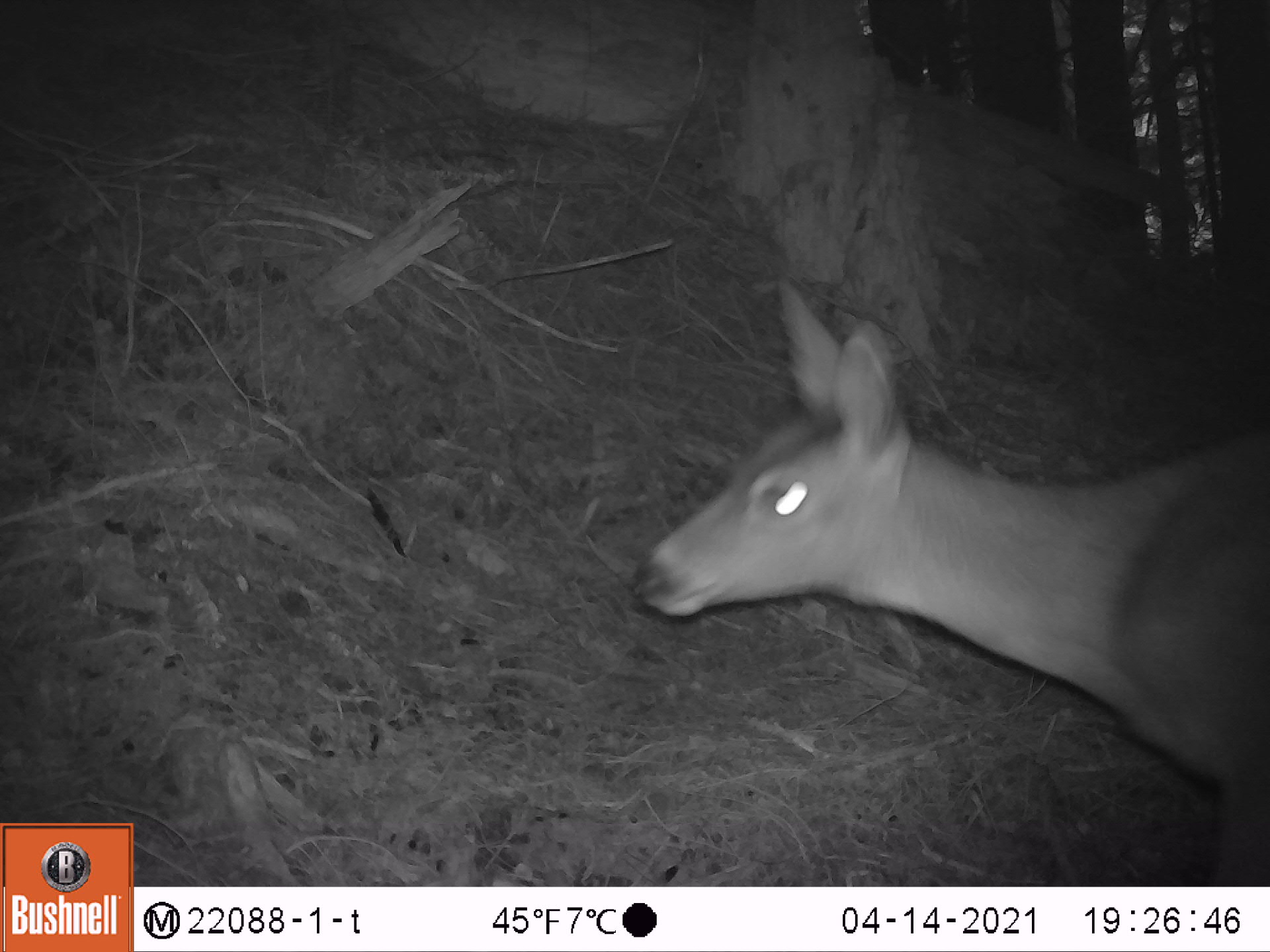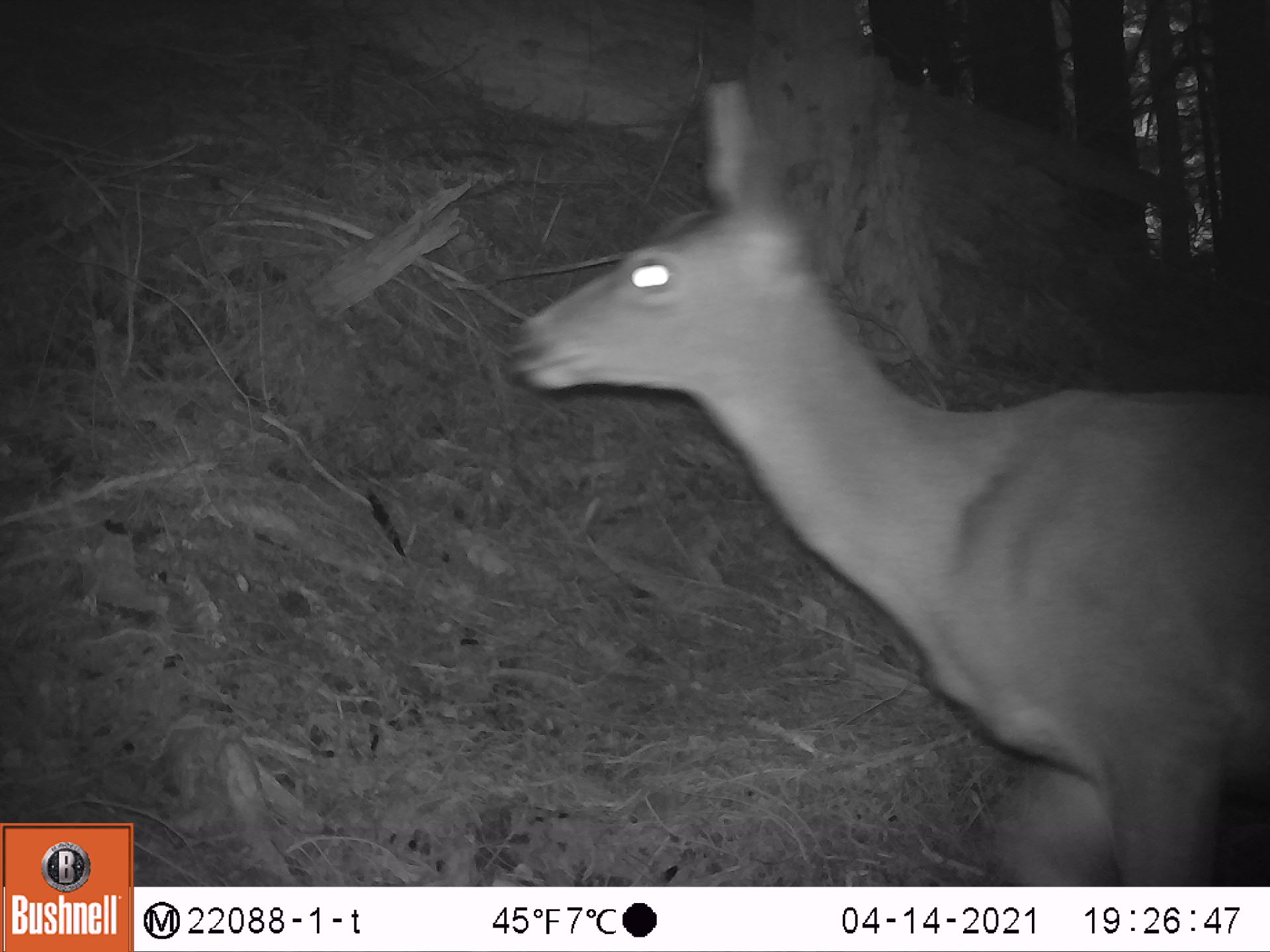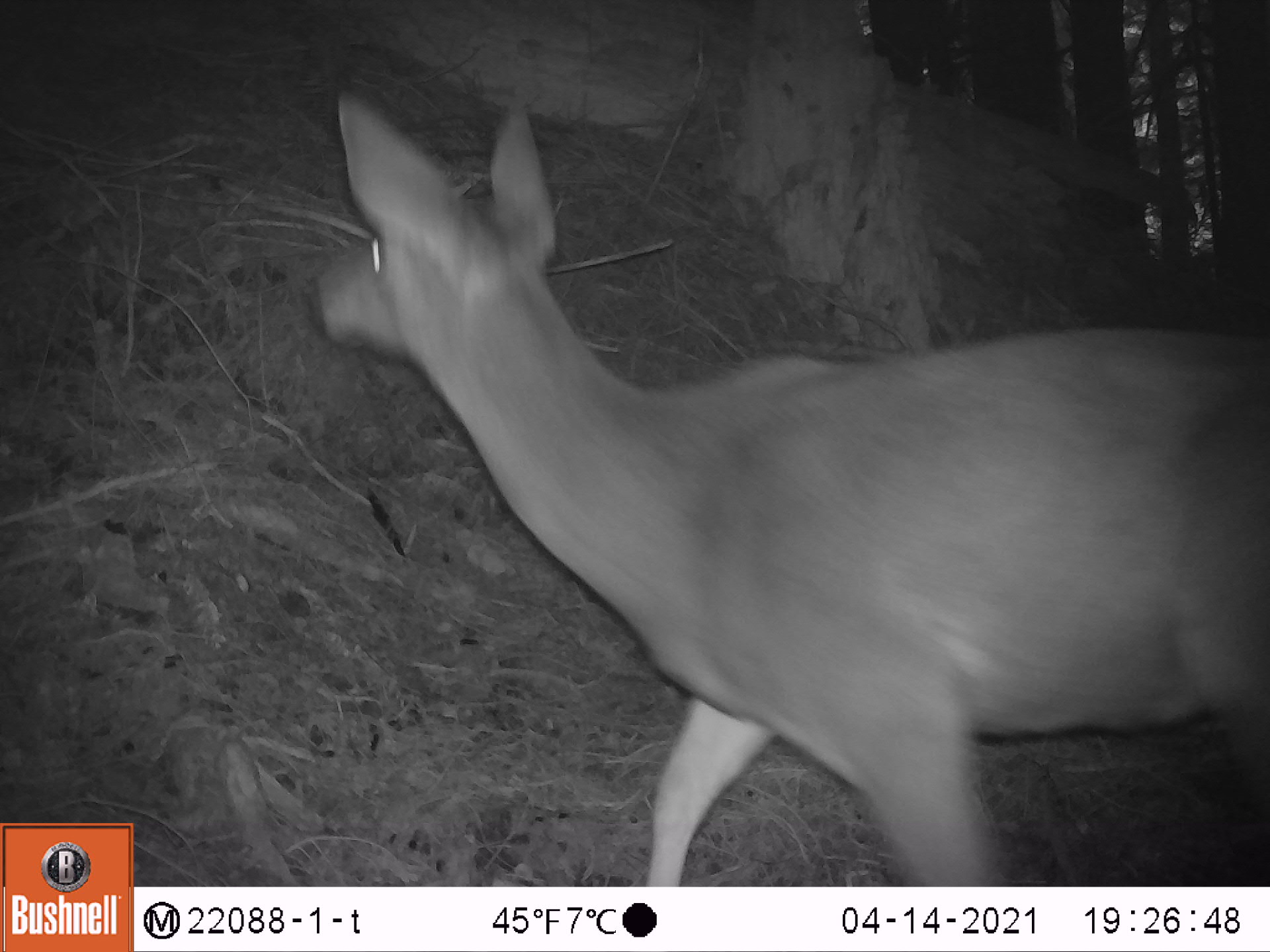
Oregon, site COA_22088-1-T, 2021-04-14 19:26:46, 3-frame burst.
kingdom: Animalia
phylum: Chordata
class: Mammalia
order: Artiodactyla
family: Cervidae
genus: Odocoileus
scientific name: Odocoileus hemionus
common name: black-tailed deer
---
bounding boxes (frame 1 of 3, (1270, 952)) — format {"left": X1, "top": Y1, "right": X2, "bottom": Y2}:
black-tailed deer: {"left": 622, "top": 247, "right": 1267, "bottom": 885}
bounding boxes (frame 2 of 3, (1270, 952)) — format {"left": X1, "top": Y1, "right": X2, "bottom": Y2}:
black-tailed deer: {"left": 491, "top": 63, "right": 1267, "bottom": 885}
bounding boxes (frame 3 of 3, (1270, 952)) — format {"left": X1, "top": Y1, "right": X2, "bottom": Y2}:
black-tailed deer: {"left": 278, "top": 66, "right": 1267, "bottom": 886}